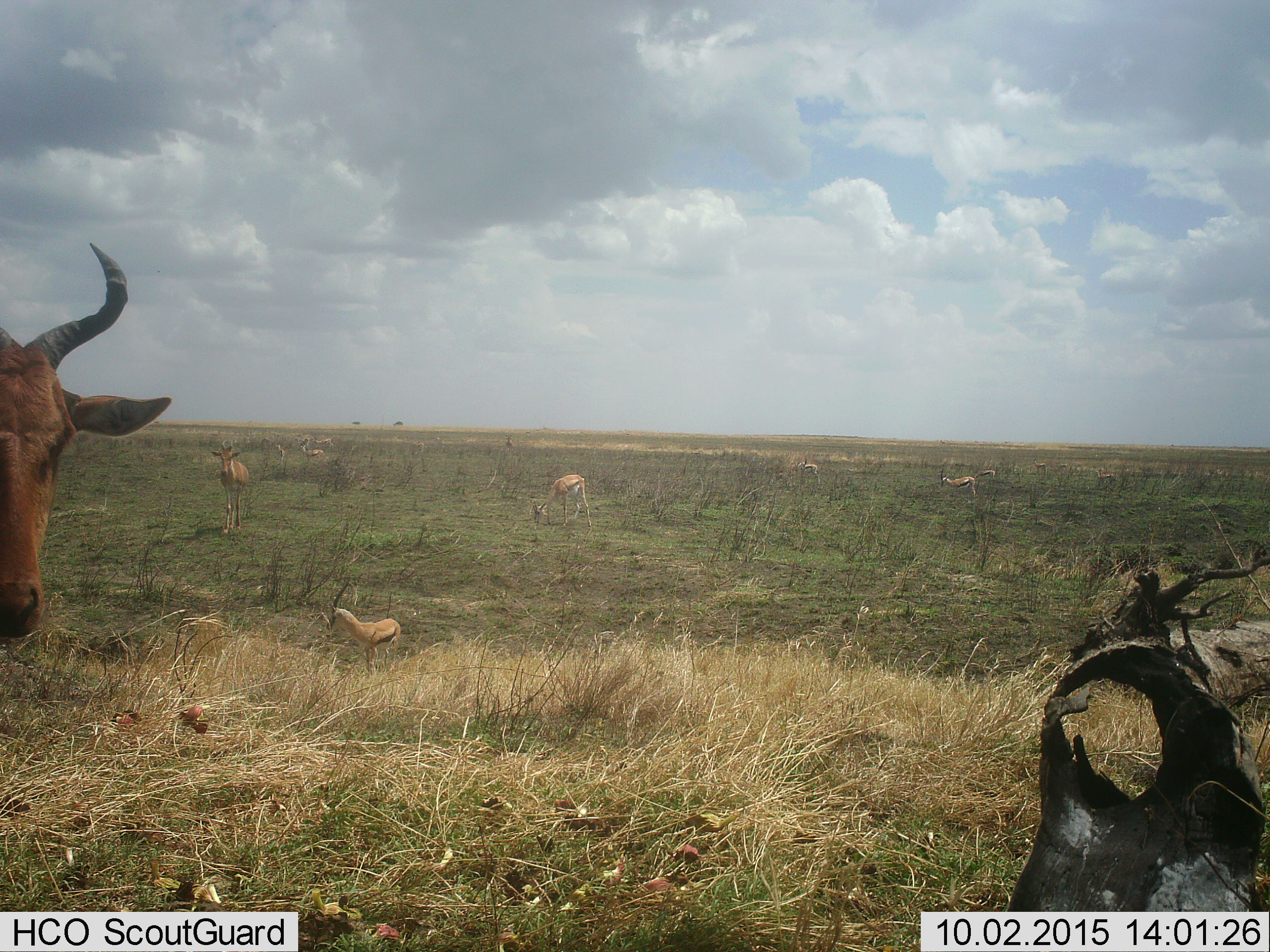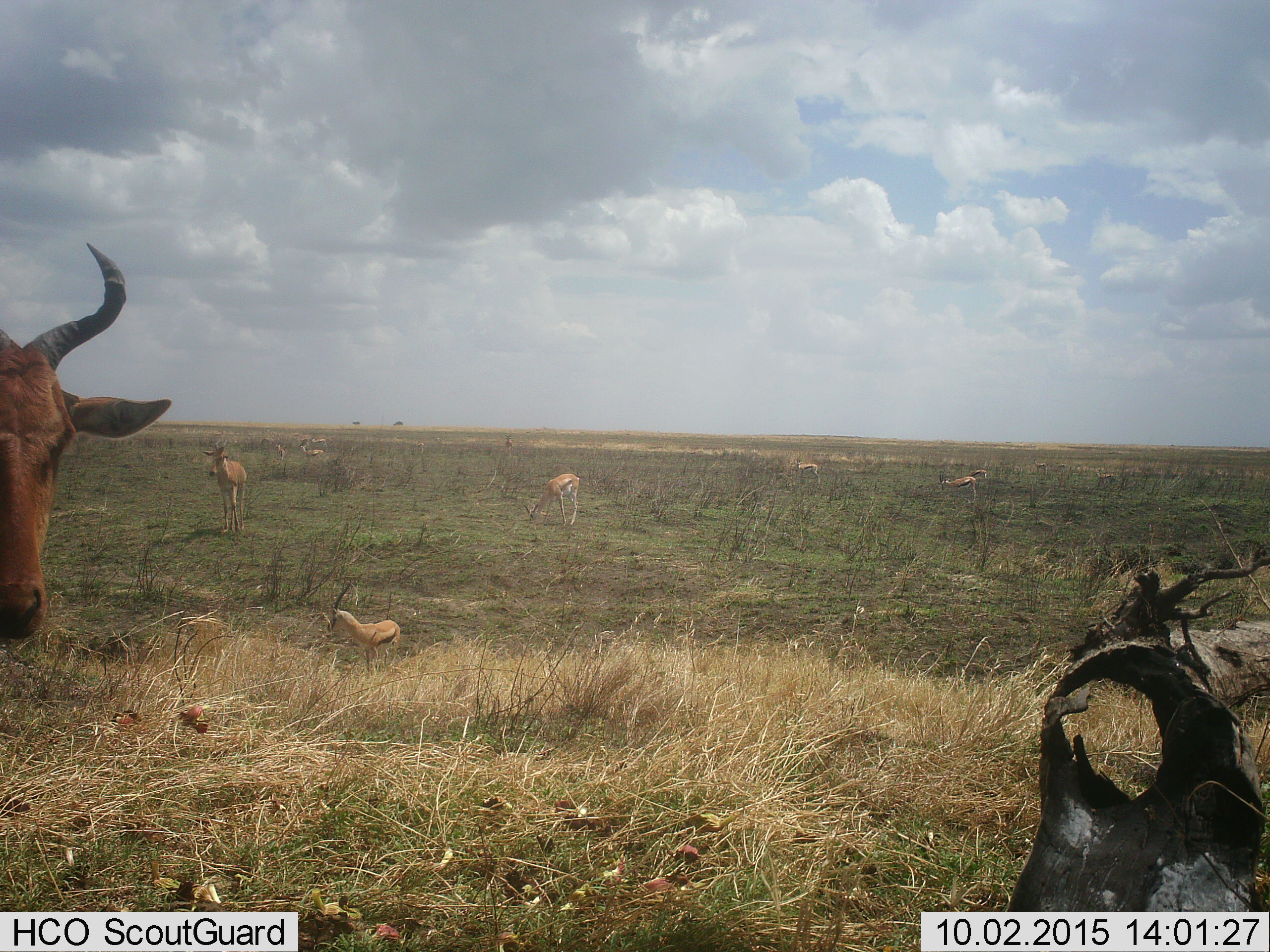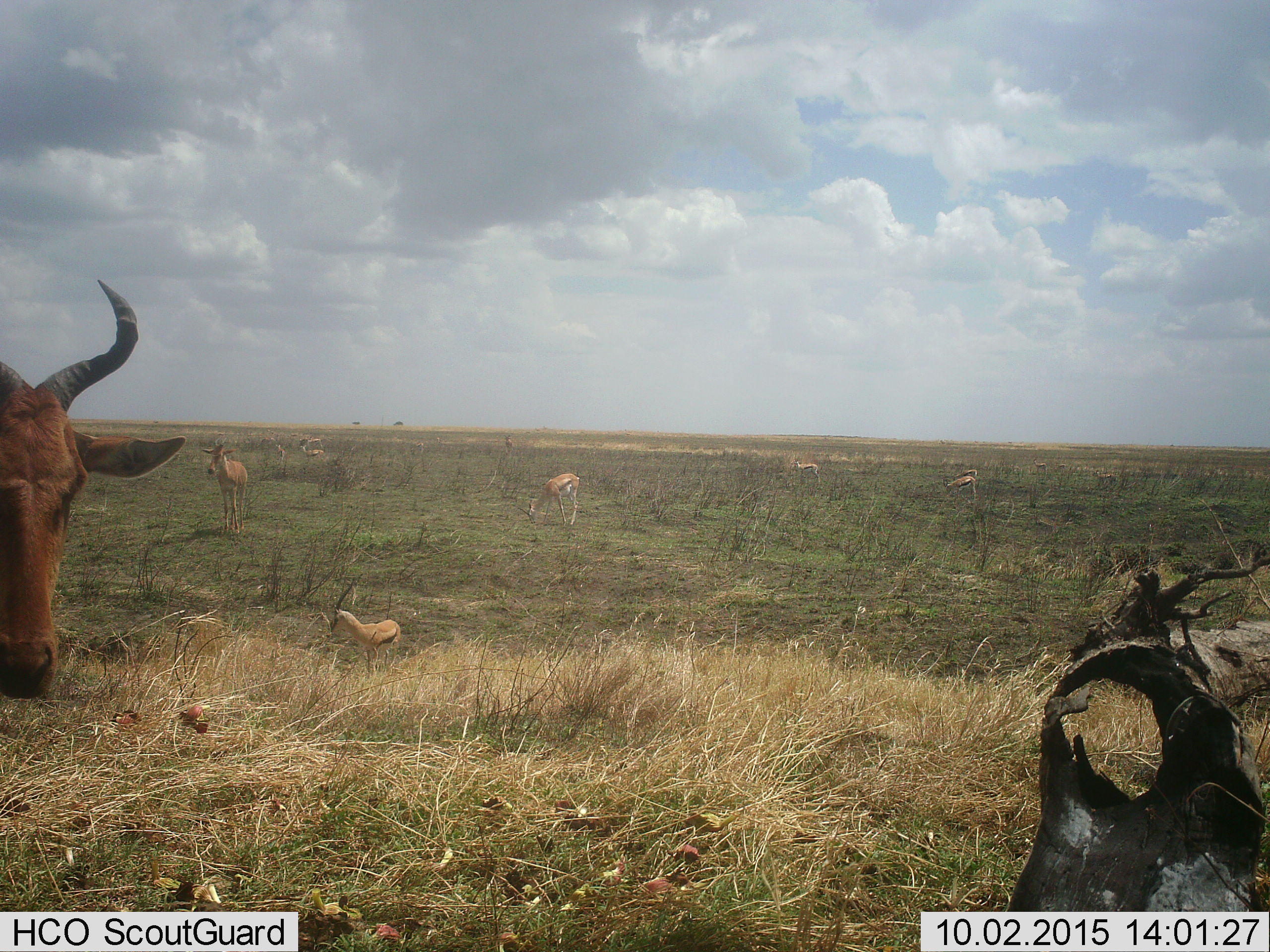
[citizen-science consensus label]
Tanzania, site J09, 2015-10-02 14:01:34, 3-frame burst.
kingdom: Animalia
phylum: Chordata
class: Mammalia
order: Artiodactyla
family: Bovidae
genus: Eudorcas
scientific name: Eudorcas thomsonii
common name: thomson's gazelle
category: gazellethomsons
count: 10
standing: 86%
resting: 0%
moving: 14%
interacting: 0%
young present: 0%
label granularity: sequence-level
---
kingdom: Animalia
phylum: Chordata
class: Mammalia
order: Artiodactyla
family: Bovidae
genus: Alcelaphus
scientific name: Alcelaphus buselaphus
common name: hartebeest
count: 2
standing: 67%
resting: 0%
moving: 22%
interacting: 11%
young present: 0%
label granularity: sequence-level